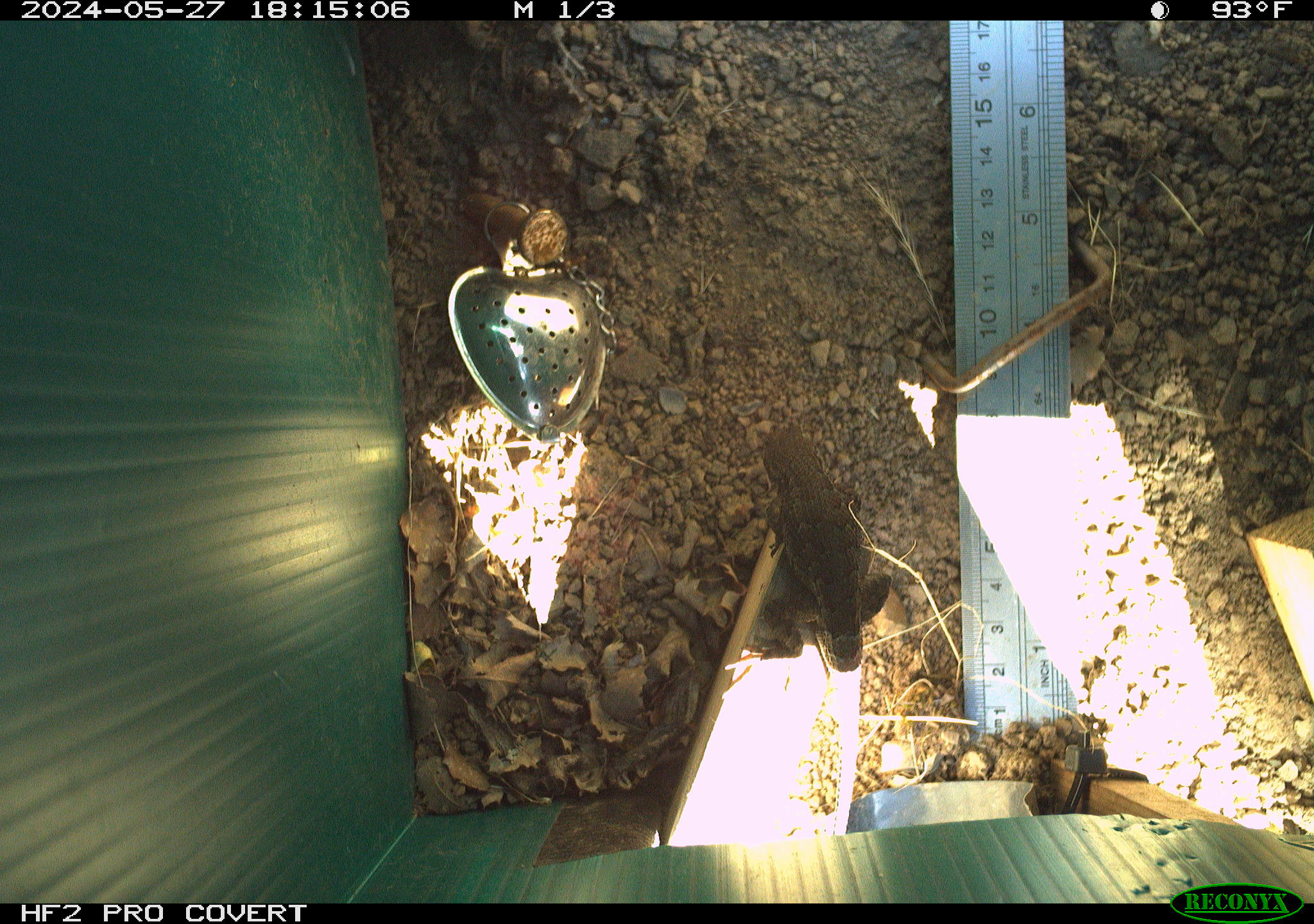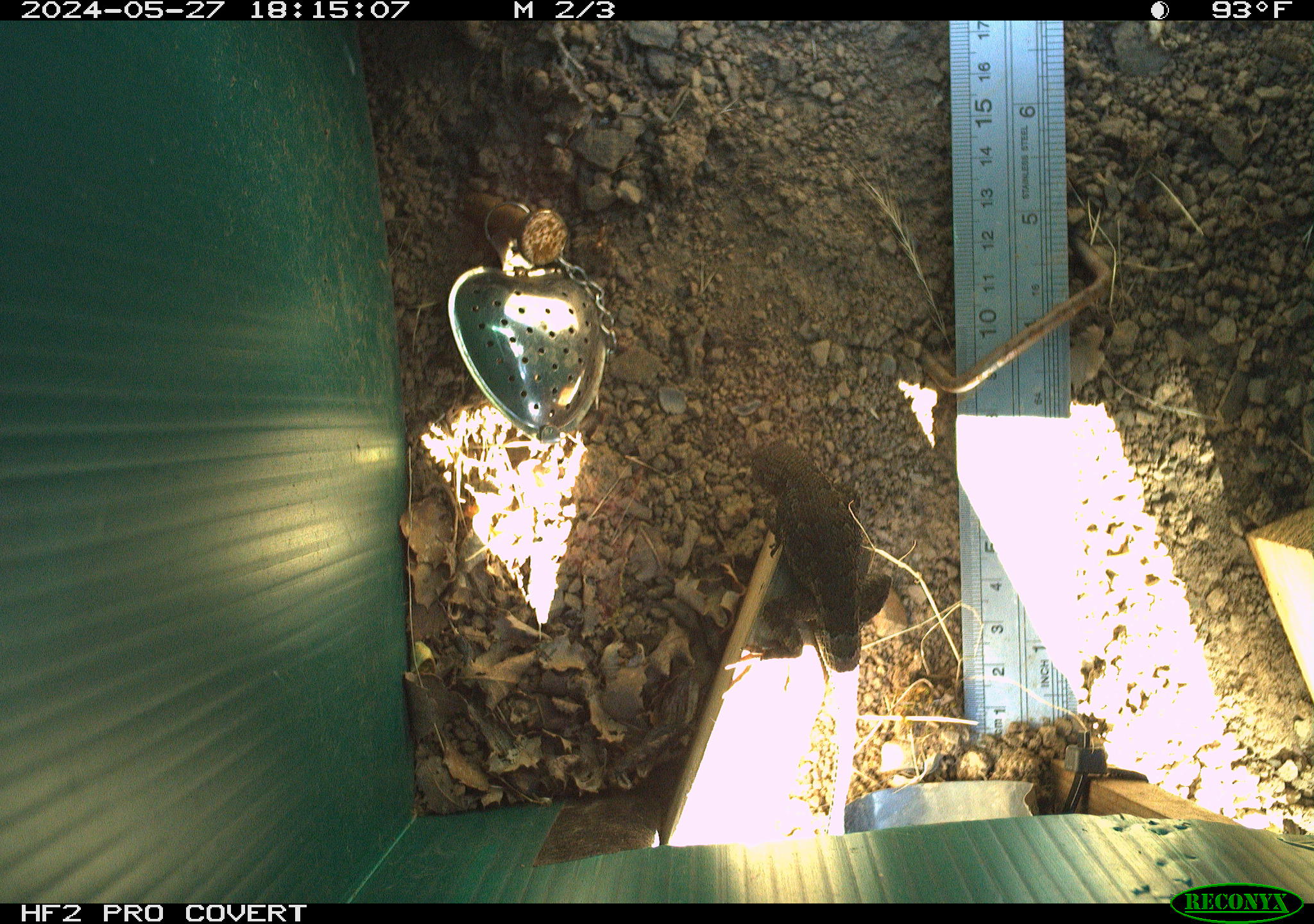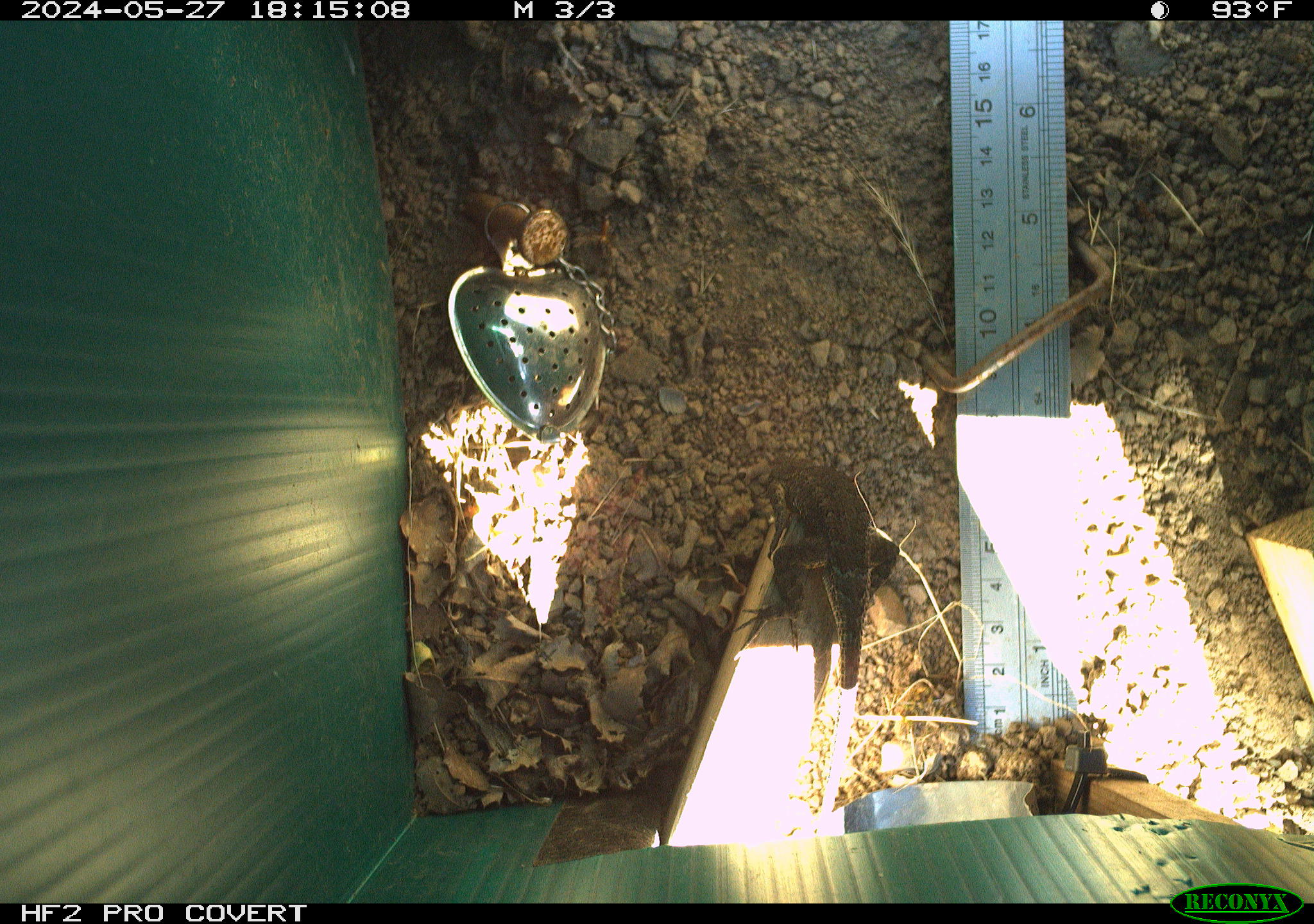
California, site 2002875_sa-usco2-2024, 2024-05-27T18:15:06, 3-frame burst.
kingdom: Animalia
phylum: Chordata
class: Reptilia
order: Squamata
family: Phrynosomatidae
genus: Sceloporus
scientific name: Sceloporus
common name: spiny lizards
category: sceloporus species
Sceloporus species (spiny lizards) (Sceloporus).